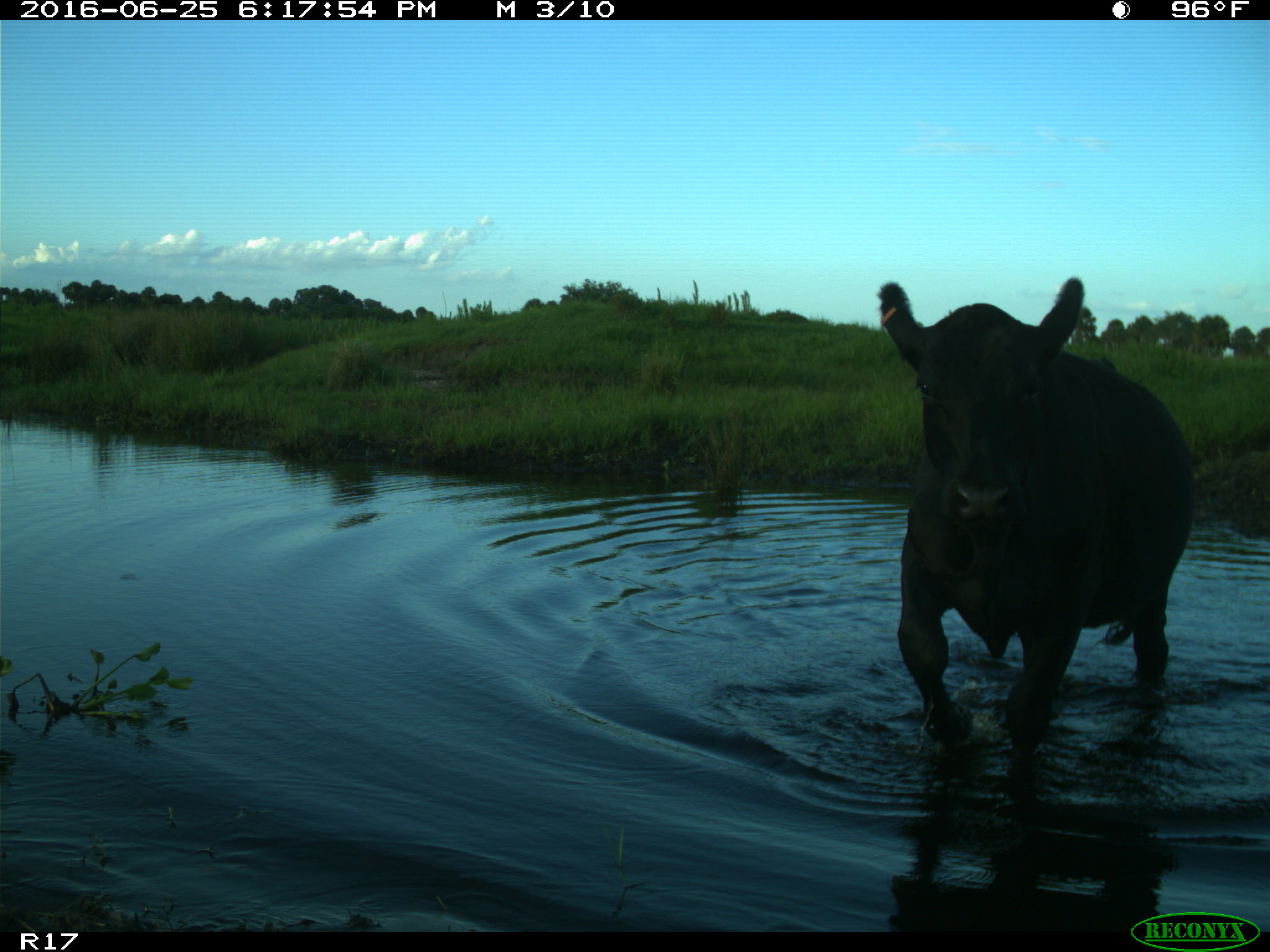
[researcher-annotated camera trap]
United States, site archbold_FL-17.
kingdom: Animalia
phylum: Chordata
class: Mammalia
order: Artiodactyla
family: Bovidae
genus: Bos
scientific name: Bos taurus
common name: domestic cow